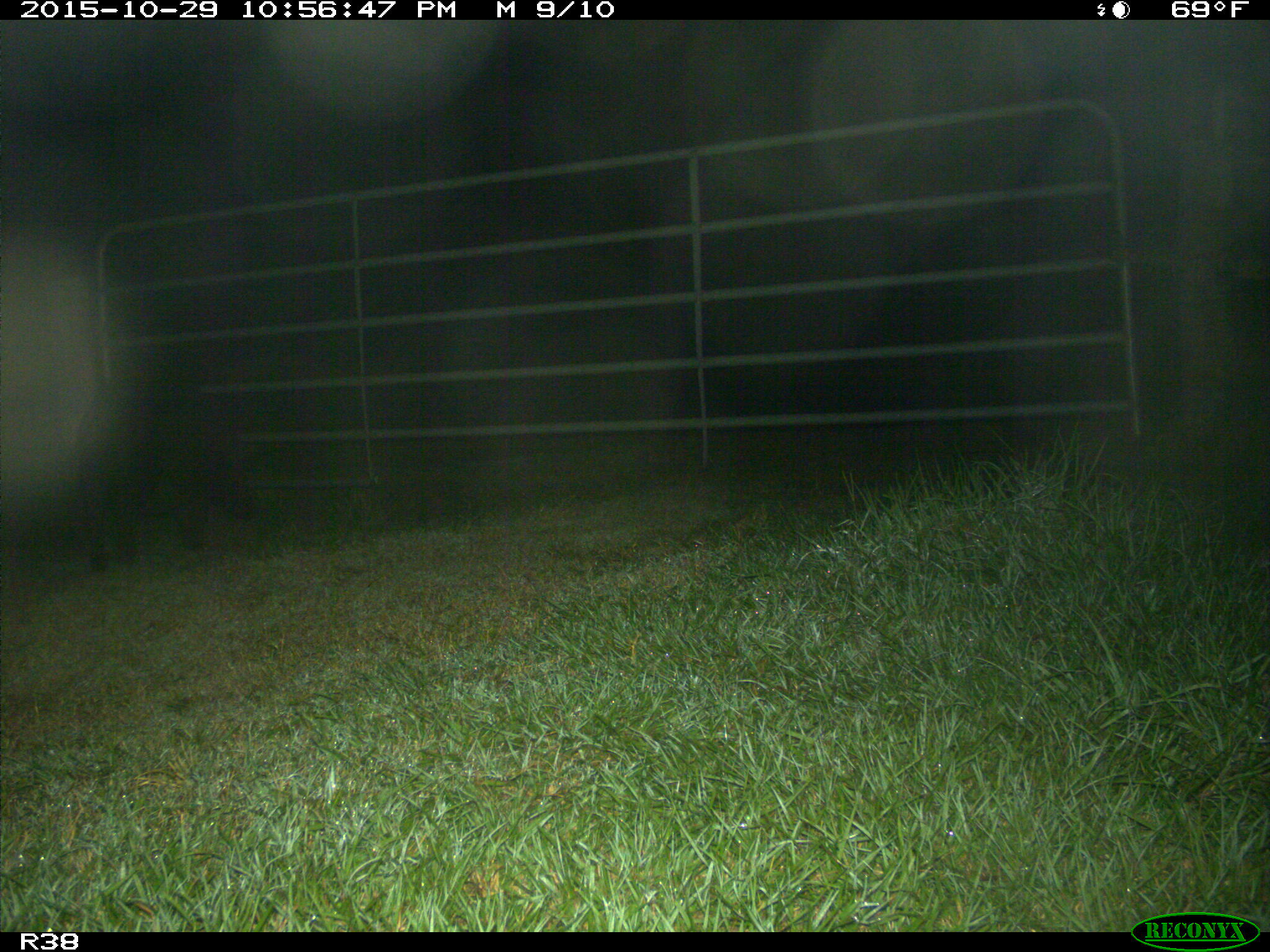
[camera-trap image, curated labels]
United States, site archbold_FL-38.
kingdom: Animalia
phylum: Chordata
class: Mammalia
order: Artiodactyla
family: Suidae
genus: Sus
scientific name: Sus scrofa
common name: wild boar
Sus scrofa (wild boar).